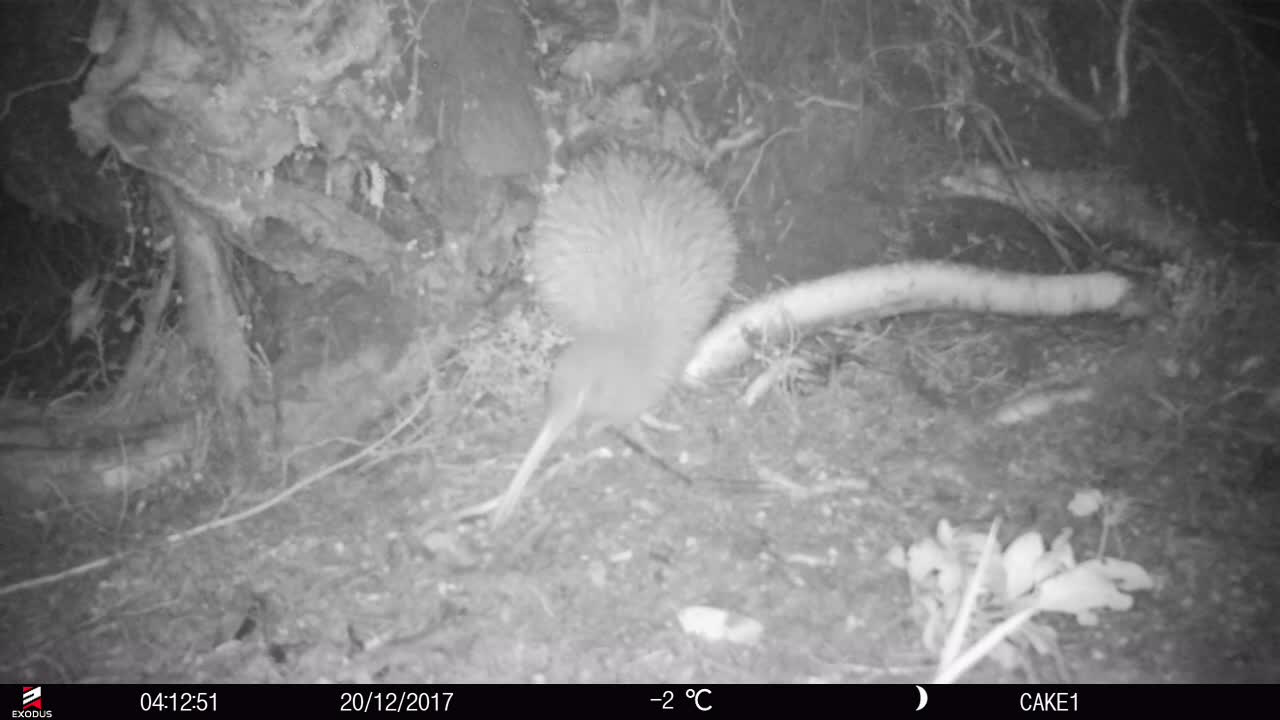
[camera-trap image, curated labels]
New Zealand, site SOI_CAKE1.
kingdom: Animalia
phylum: Chordata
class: Aves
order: Apterygiformes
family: Apterygidae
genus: Apteryx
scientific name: Apteryx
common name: kiwi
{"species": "kiwi (Apteryx)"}